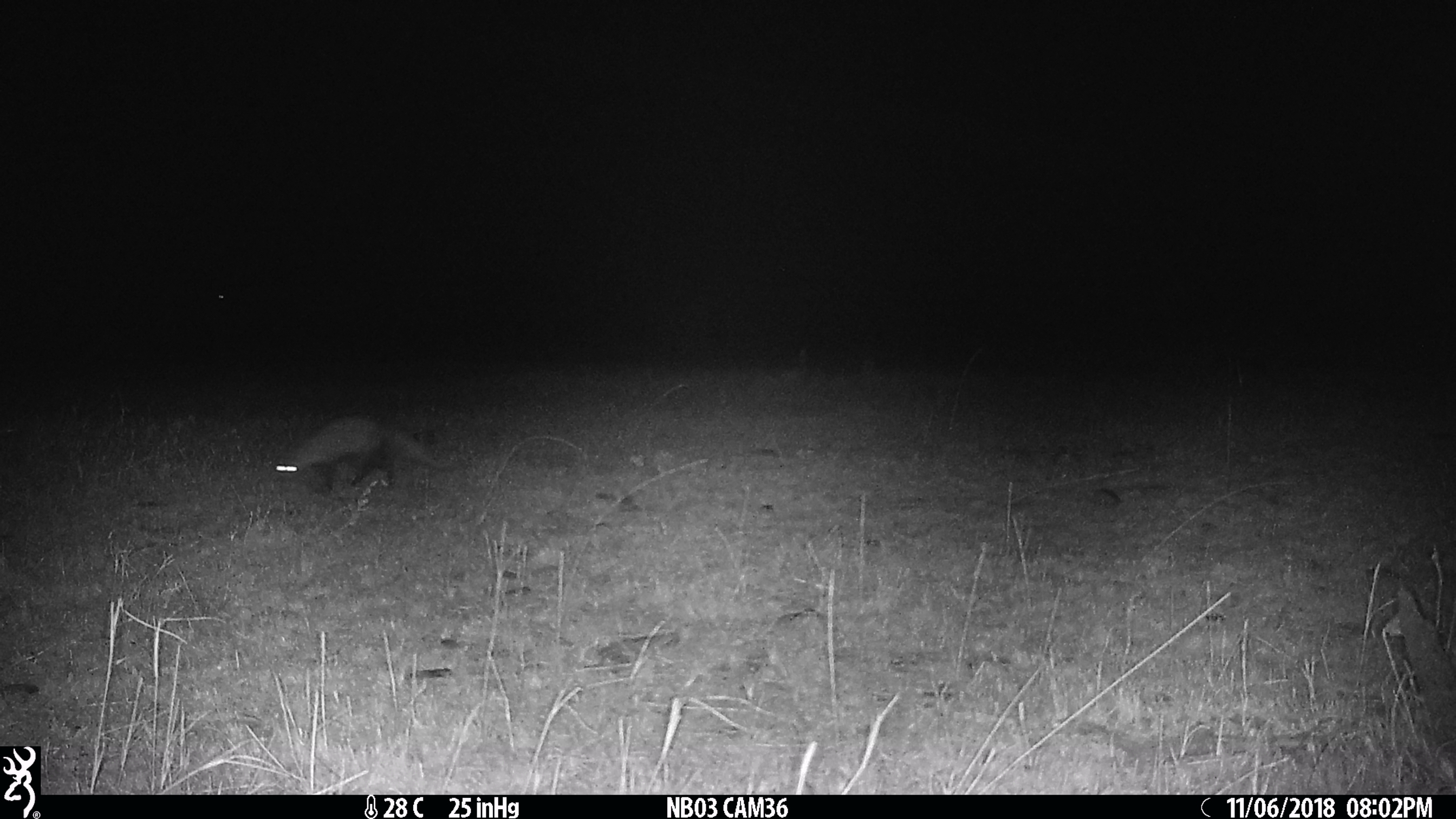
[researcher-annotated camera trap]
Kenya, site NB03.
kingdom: Animalia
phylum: Chordata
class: Mammalia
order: Carnivora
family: Herpestidae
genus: Ichneumia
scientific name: Ichneumia albicauda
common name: white-tailed mongoose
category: mongoose white tailed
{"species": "mongoose white tailed (white-tailed mongoose) (Ichneumia albicauda)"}